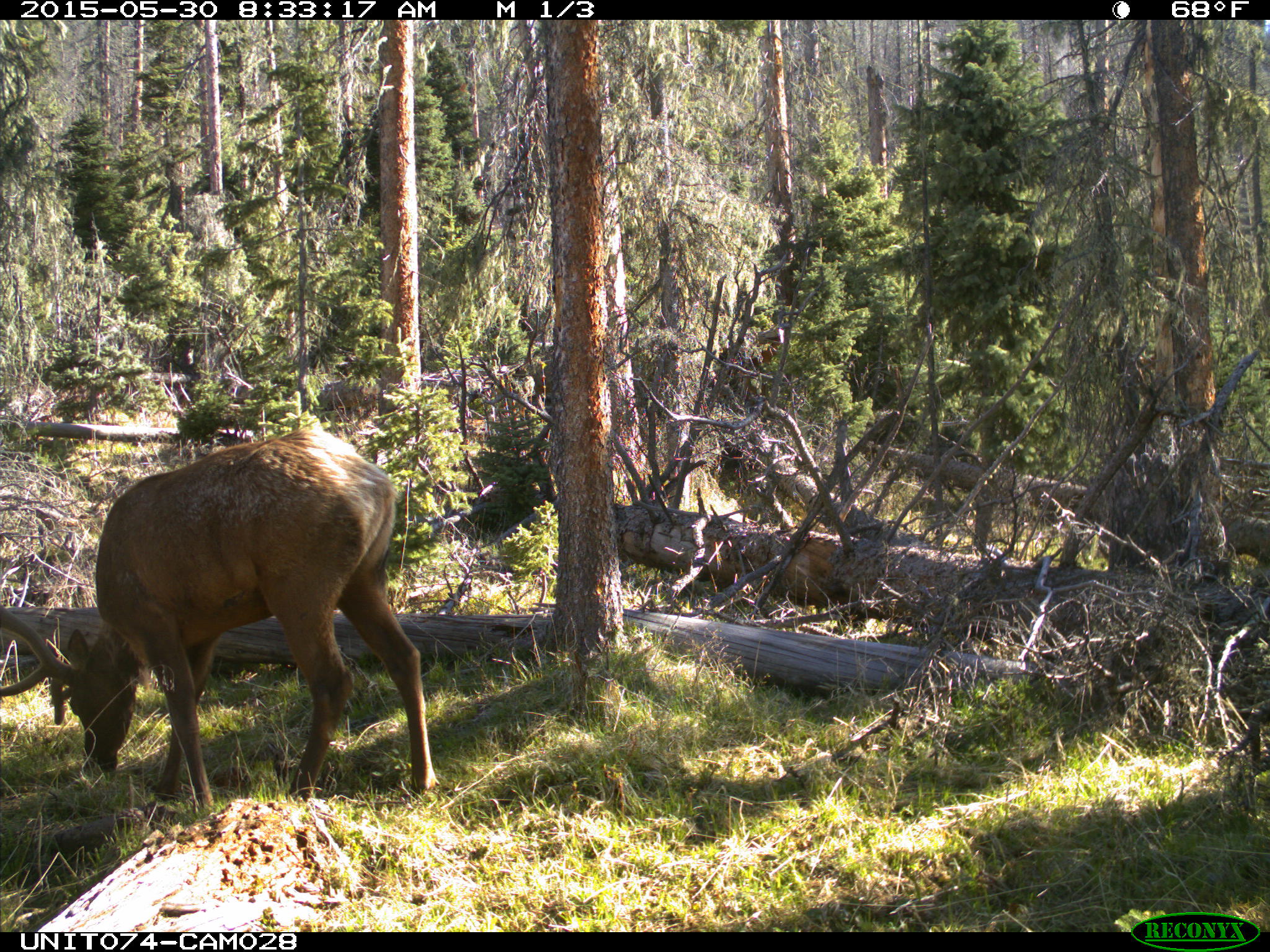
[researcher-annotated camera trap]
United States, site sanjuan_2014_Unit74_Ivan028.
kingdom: Animalia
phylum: Chordata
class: Mammalia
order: Artiodactyla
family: Cervidae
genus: Cervus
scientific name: Cervus elaphus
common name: red deer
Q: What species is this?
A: Cervus elaphus (red deer).